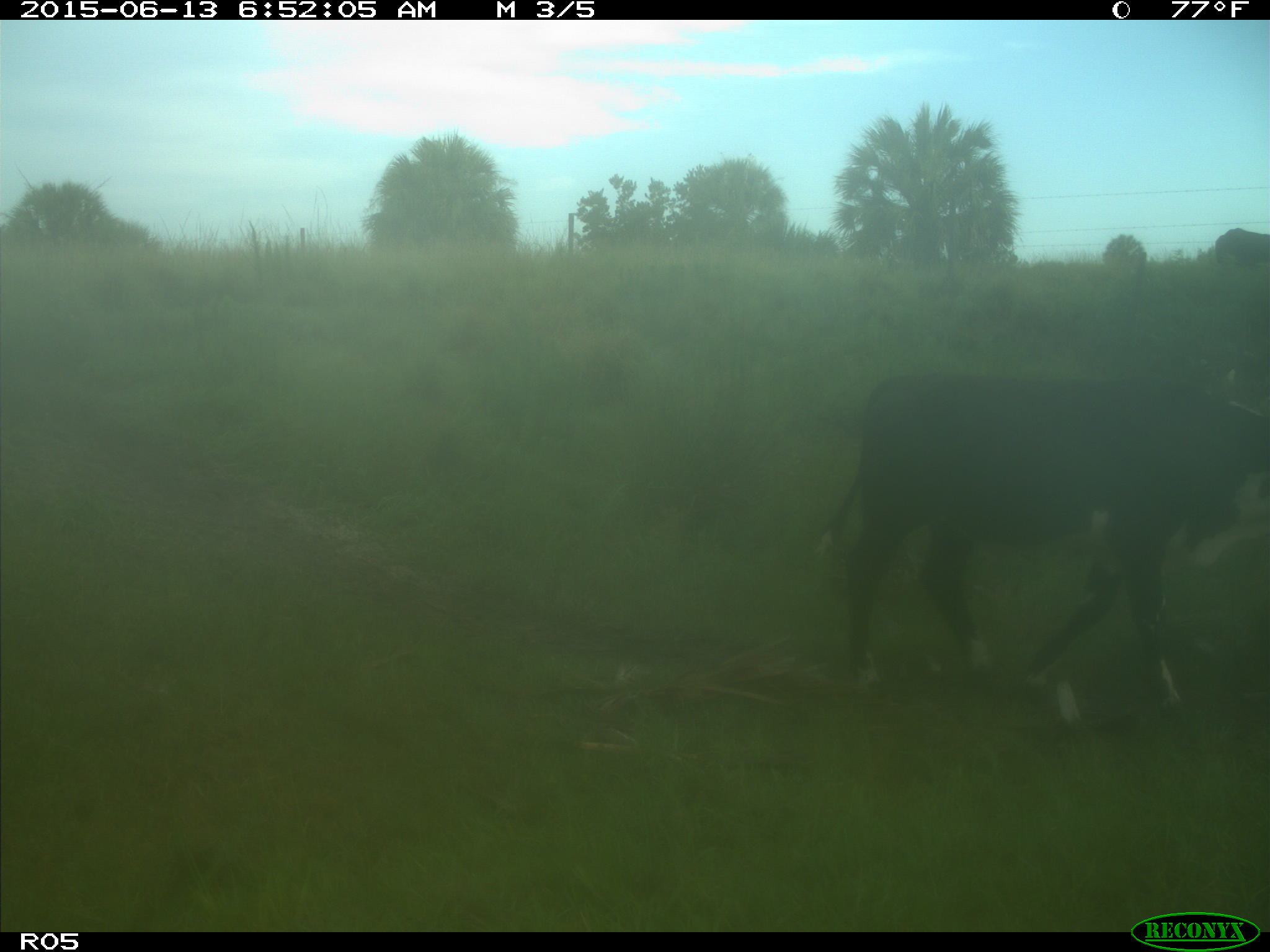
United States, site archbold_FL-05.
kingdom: Animalia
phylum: Chordata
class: Mammalia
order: Artiodactyla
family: Bovidae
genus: Bos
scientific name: Bos taurus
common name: domestic cow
Bos taurus (domestic cow).